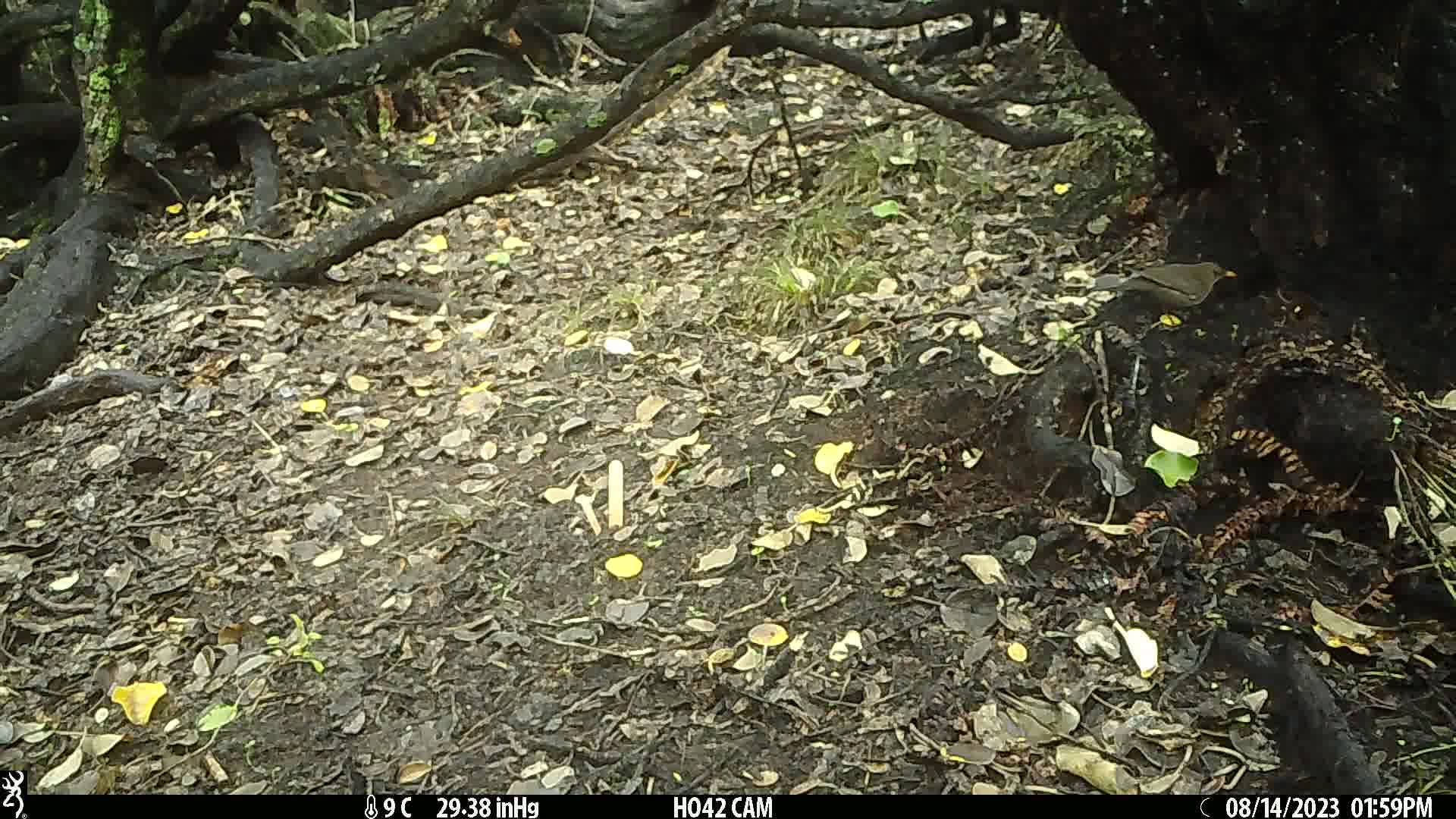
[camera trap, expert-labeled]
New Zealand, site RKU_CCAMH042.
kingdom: Animalia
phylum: Chordata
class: Aves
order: Passeriformes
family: Turdidae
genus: Turdus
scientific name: Turdus merula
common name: eurasian blackbird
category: blackbird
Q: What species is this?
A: Blackbird (eurasian blackbird) (Turdus merula).